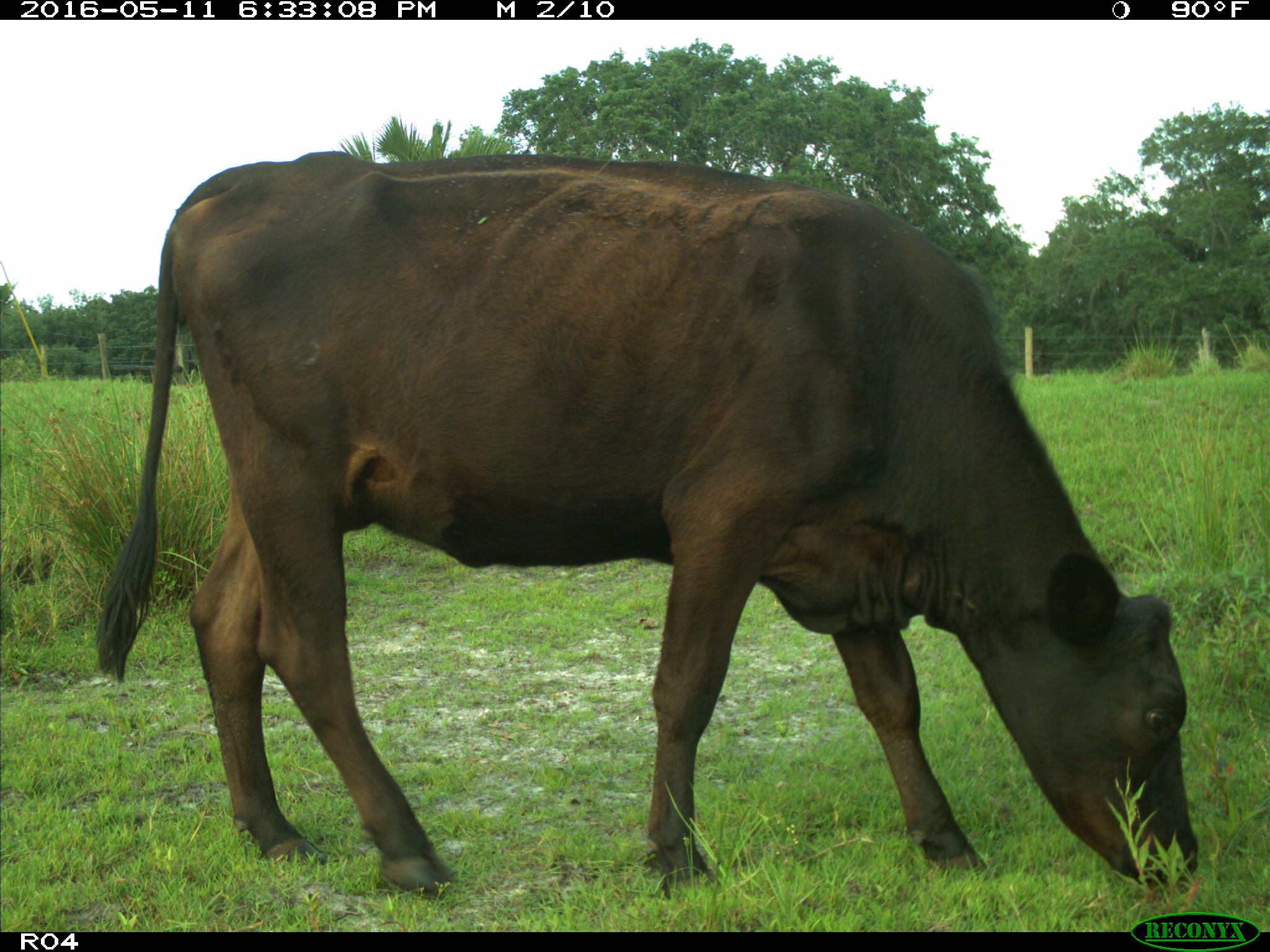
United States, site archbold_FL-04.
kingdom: Animalia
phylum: Chordata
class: Mammalia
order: Artiodactyla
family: Bovidae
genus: Bos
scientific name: Bos taurus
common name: domestic cow